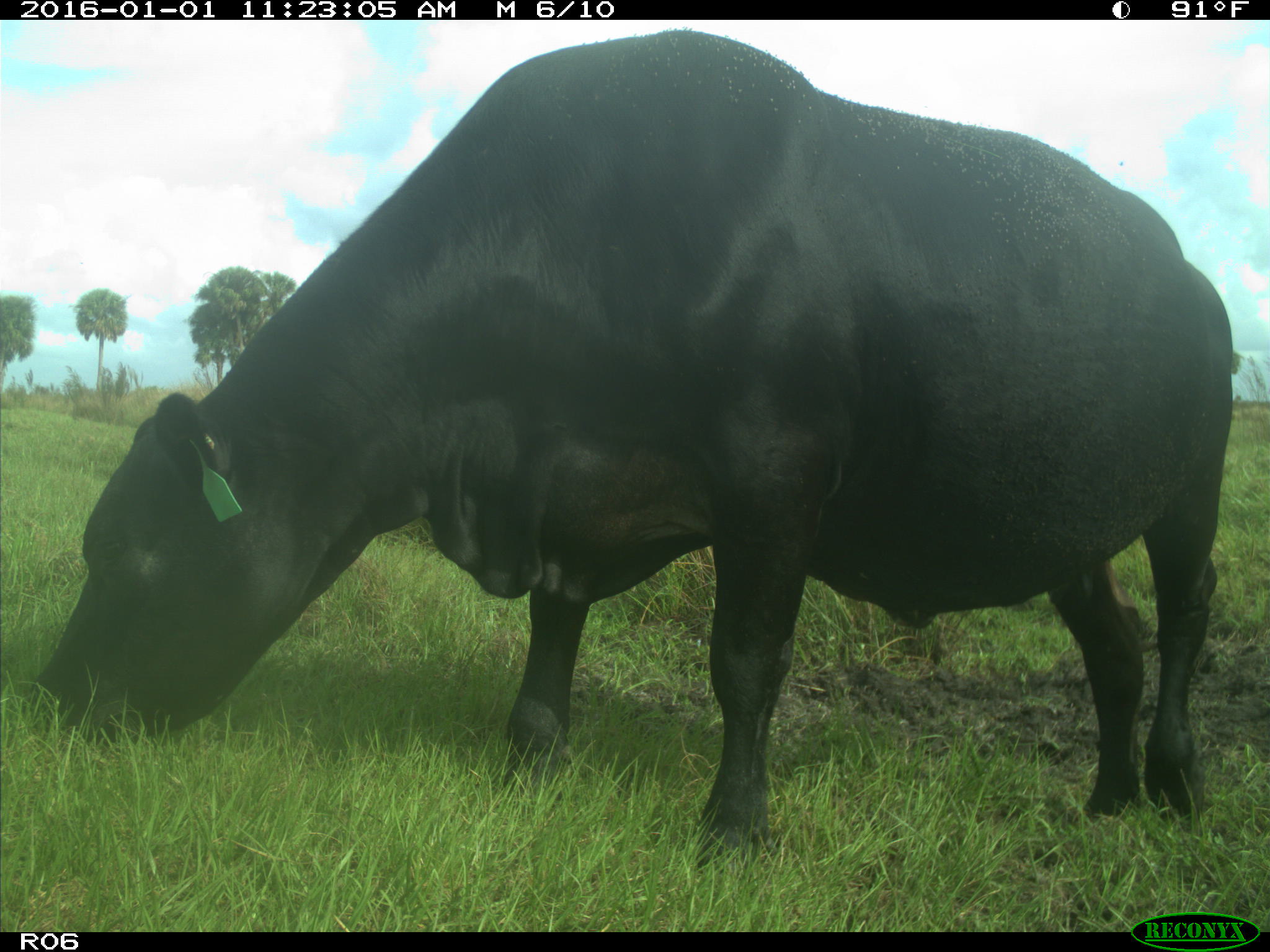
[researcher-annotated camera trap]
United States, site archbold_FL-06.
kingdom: Animalia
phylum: Chordata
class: Mammalia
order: Artiodactyla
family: Bovidae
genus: Bos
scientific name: Bos taurus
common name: domestic cow